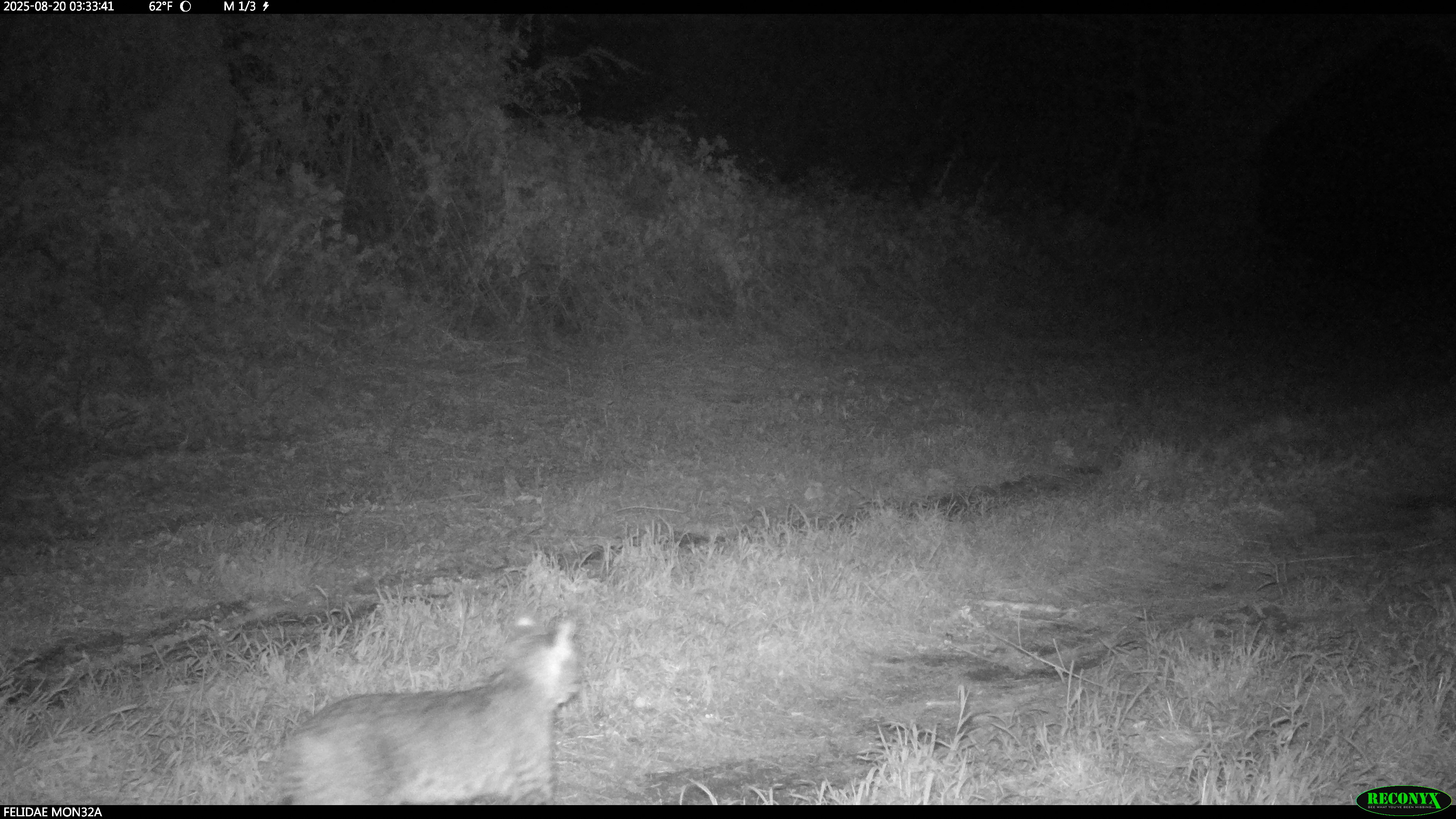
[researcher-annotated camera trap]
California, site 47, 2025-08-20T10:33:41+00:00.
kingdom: Animalia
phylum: Chordata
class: Mammalia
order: Carnivora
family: Felidae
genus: Lynx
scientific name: Lynx rufus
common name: bobcat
Bobcat (Lynx rufus).